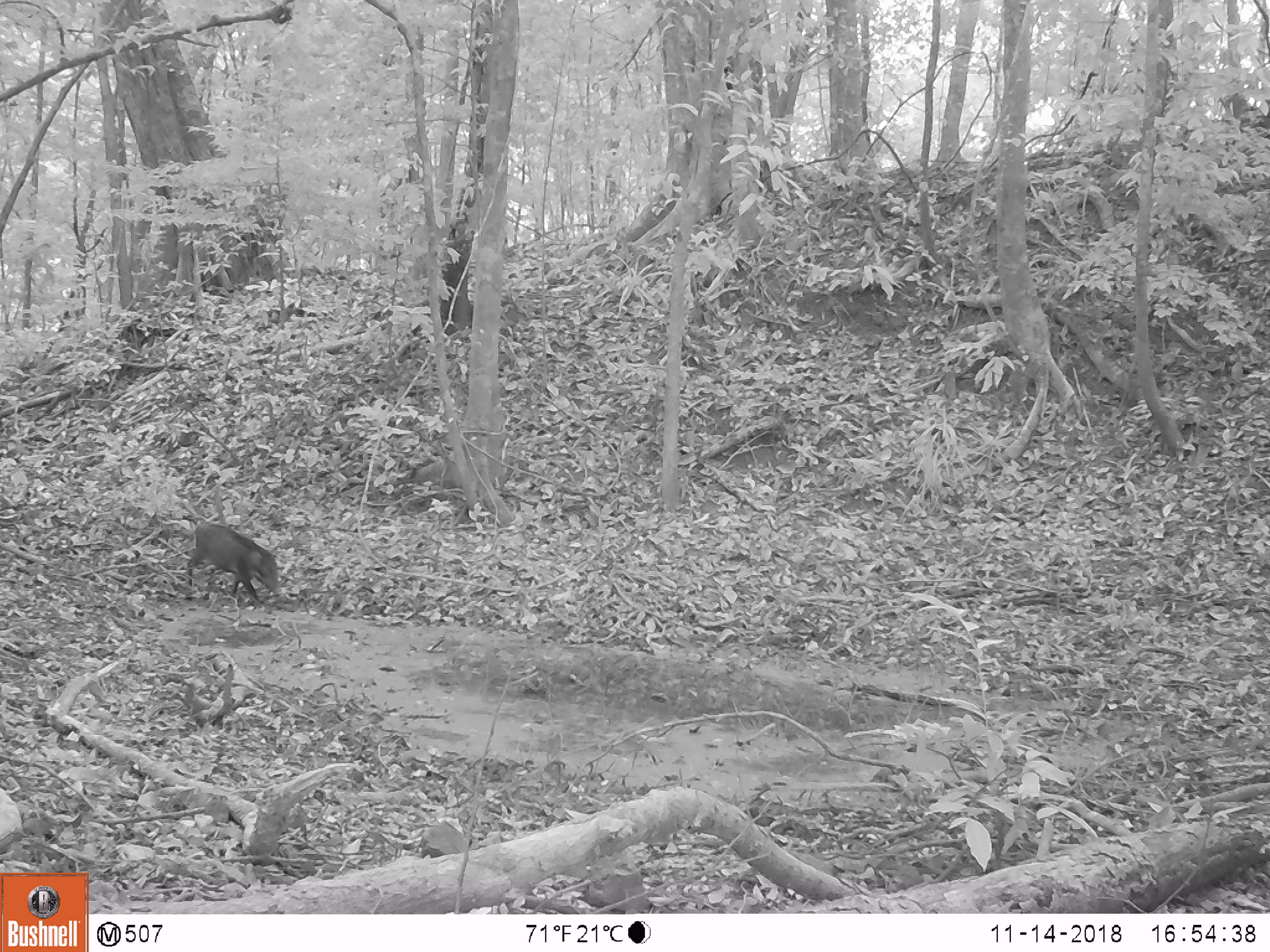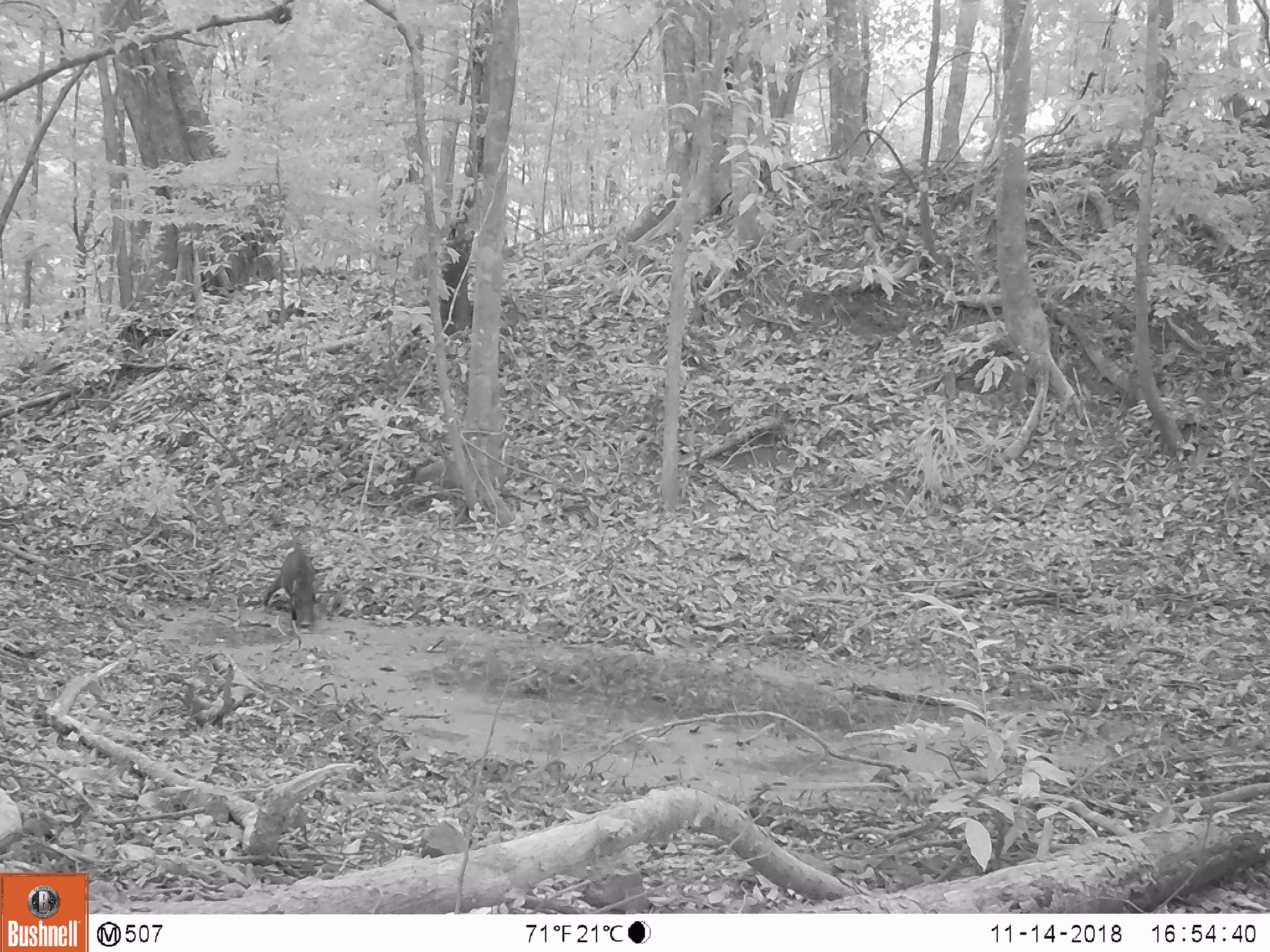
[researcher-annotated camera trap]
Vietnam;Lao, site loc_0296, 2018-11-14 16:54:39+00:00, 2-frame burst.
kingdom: Animalia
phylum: Chordata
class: Mammalia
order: Artiodactyla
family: Suidae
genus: Sus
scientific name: Sus scrofa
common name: eurasian wild pig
Eurasian wild pig (Sus scrofa). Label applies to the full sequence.